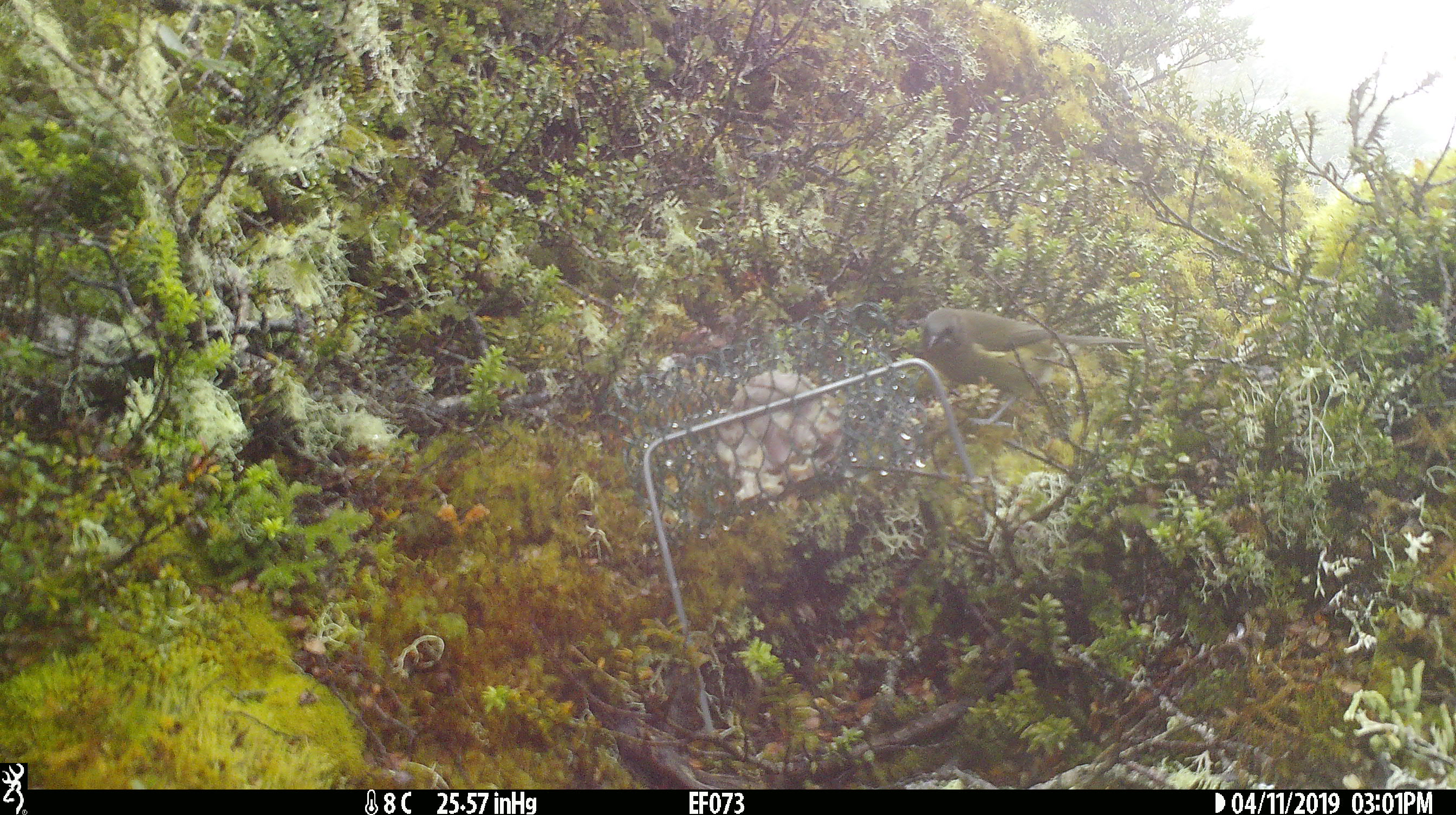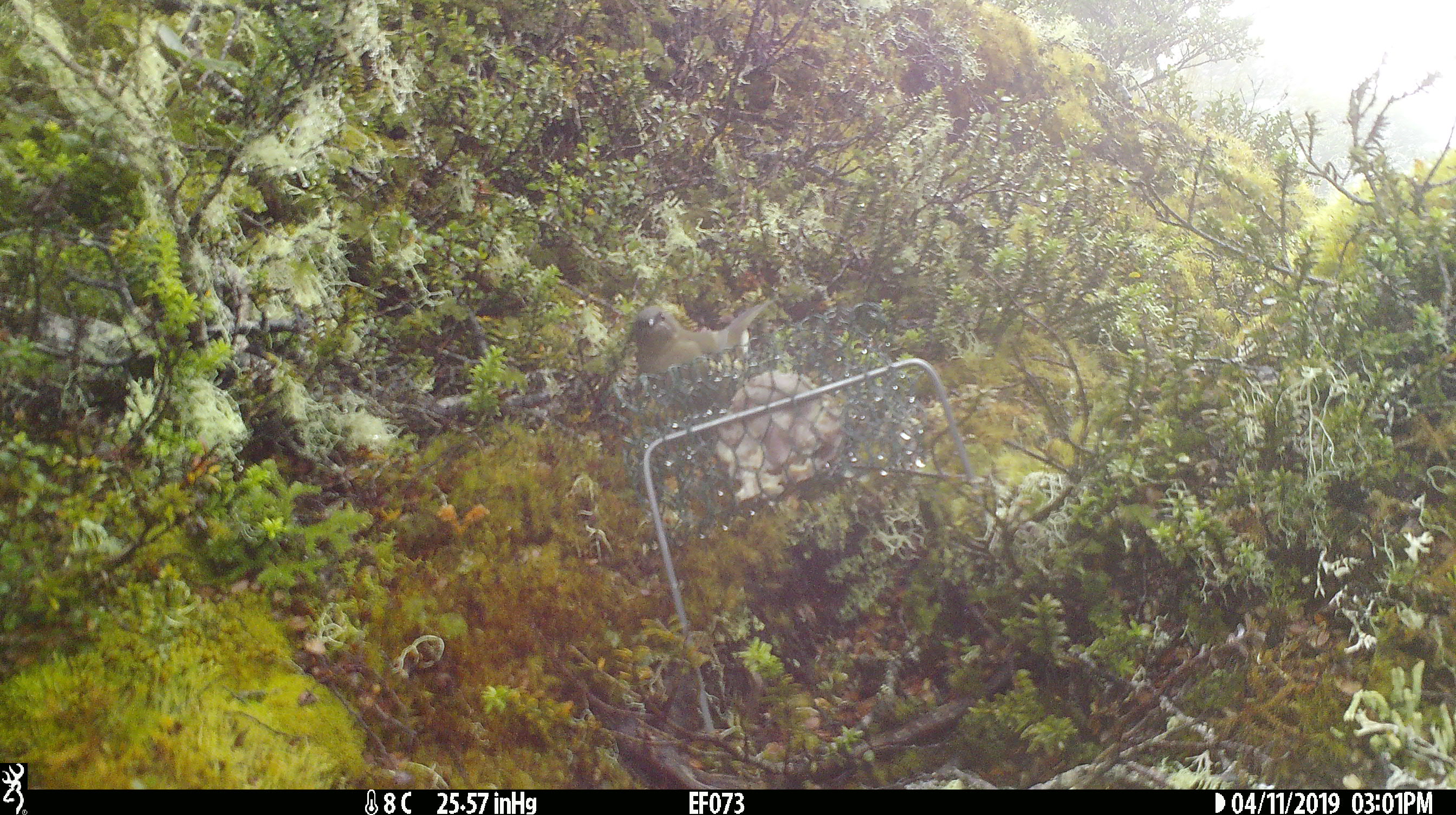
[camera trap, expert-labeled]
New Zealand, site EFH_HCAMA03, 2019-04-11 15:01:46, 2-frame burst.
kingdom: Animalia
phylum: Chordata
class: Aves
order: Passeriformes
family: Meliphagidae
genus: Anthornis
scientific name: Anthornis melanura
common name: new zealand bellbird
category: bellbird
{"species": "bellbird (new zealand bellbird) (Anthornis melanura)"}